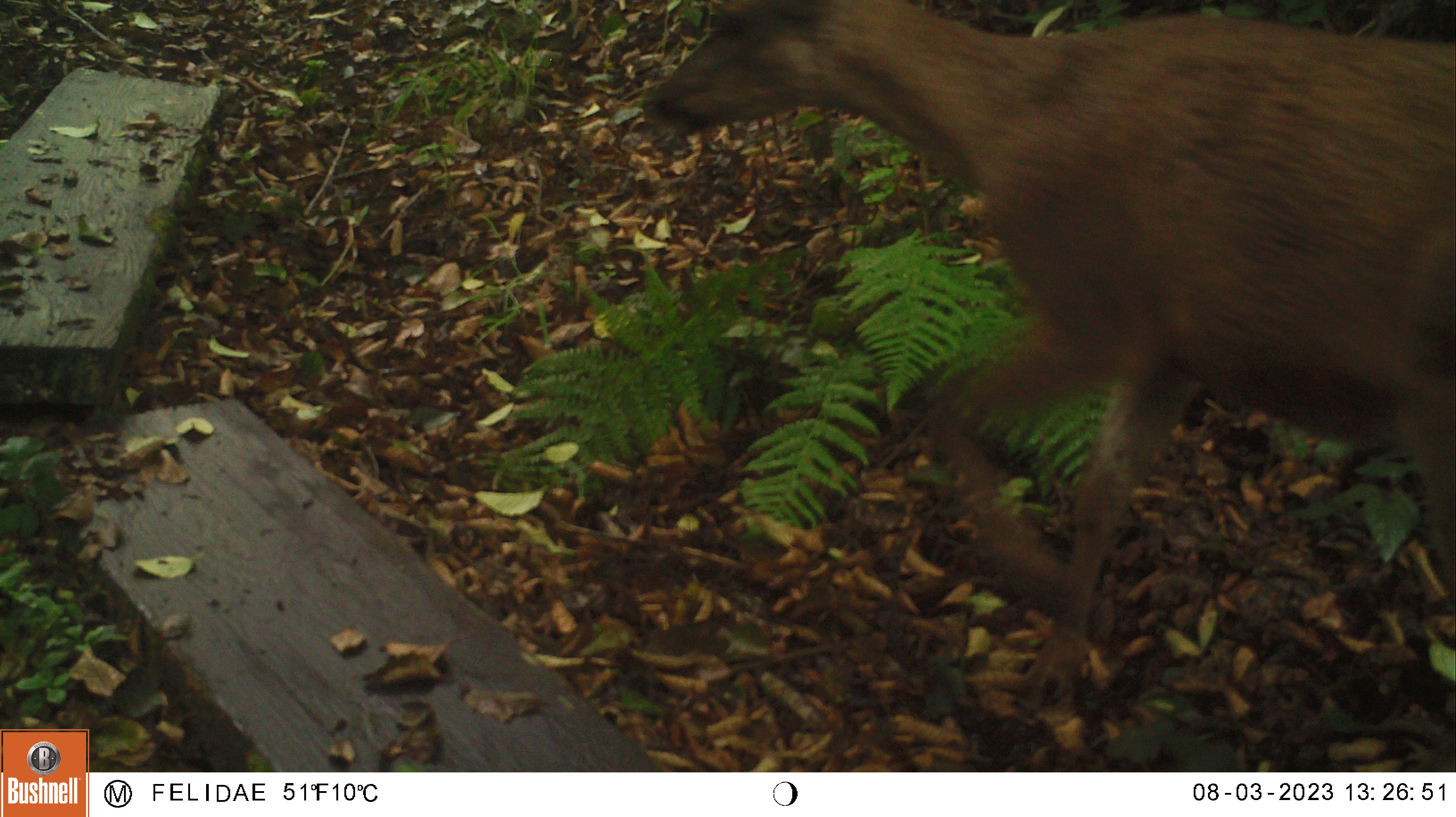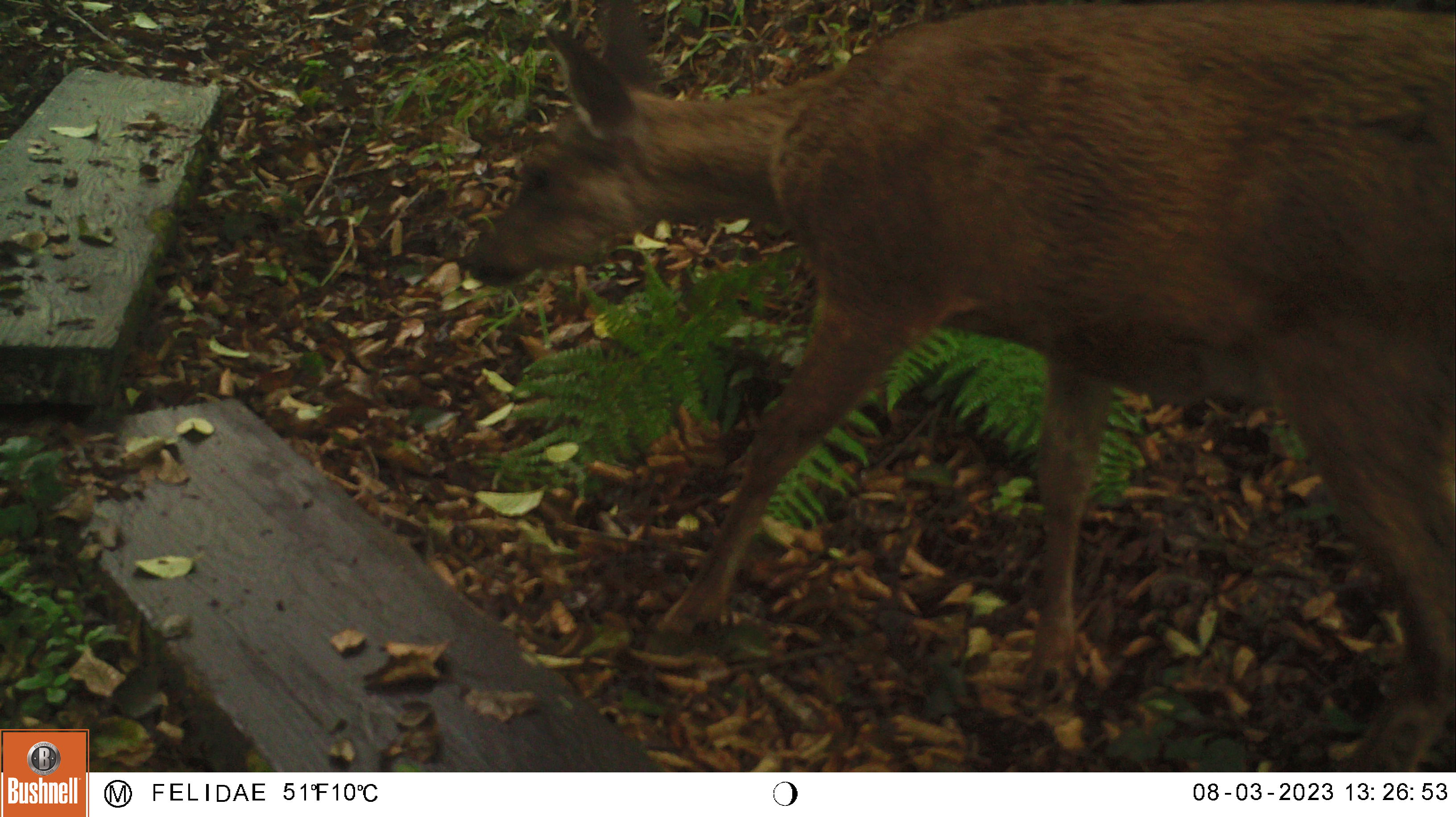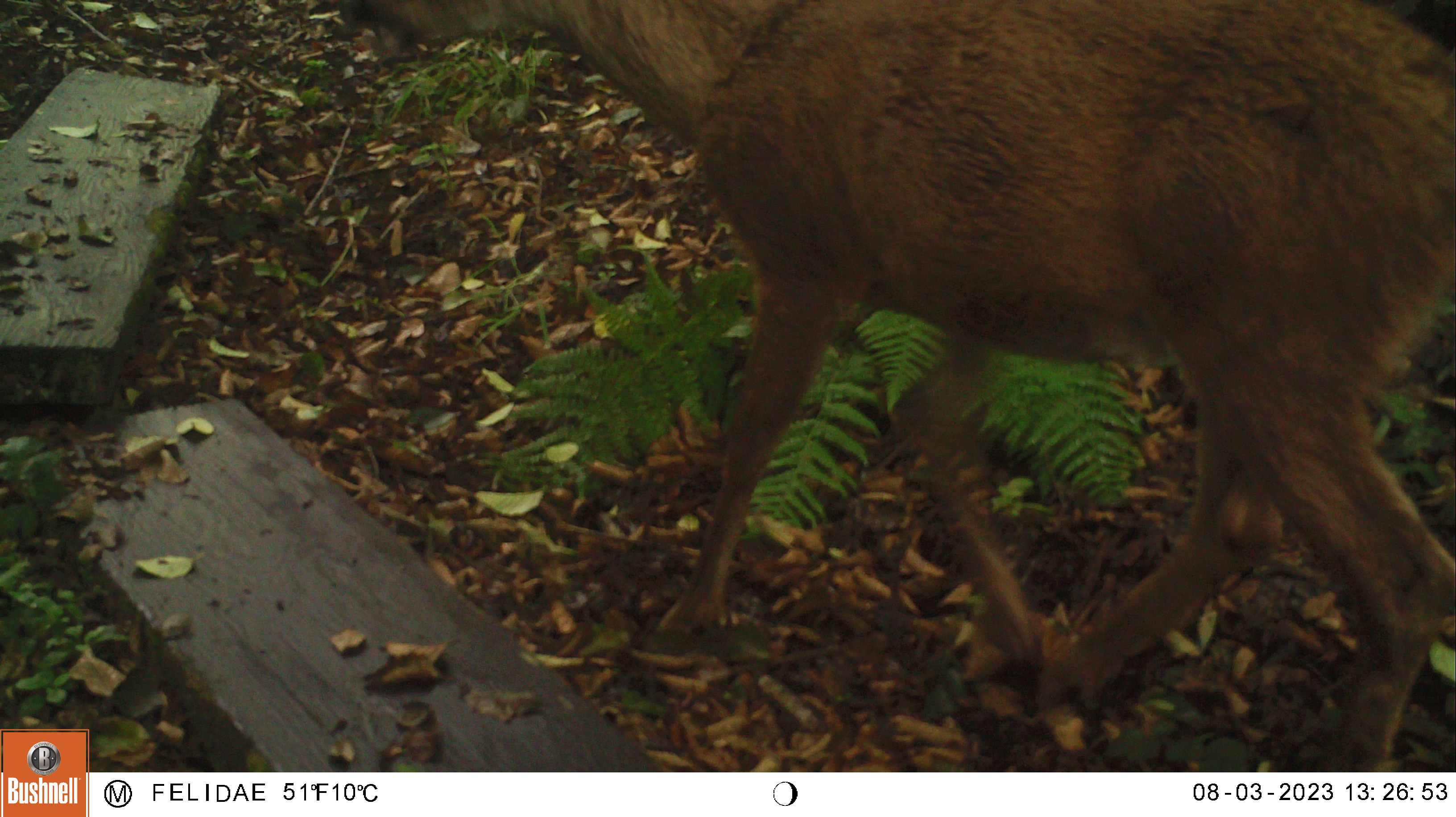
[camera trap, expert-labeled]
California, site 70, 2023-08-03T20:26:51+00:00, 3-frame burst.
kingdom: Animalia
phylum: Chordata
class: Mammalia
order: Artiodactyla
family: Cervidae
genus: Odocoileus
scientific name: Odocoileus hemionus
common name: mule deer